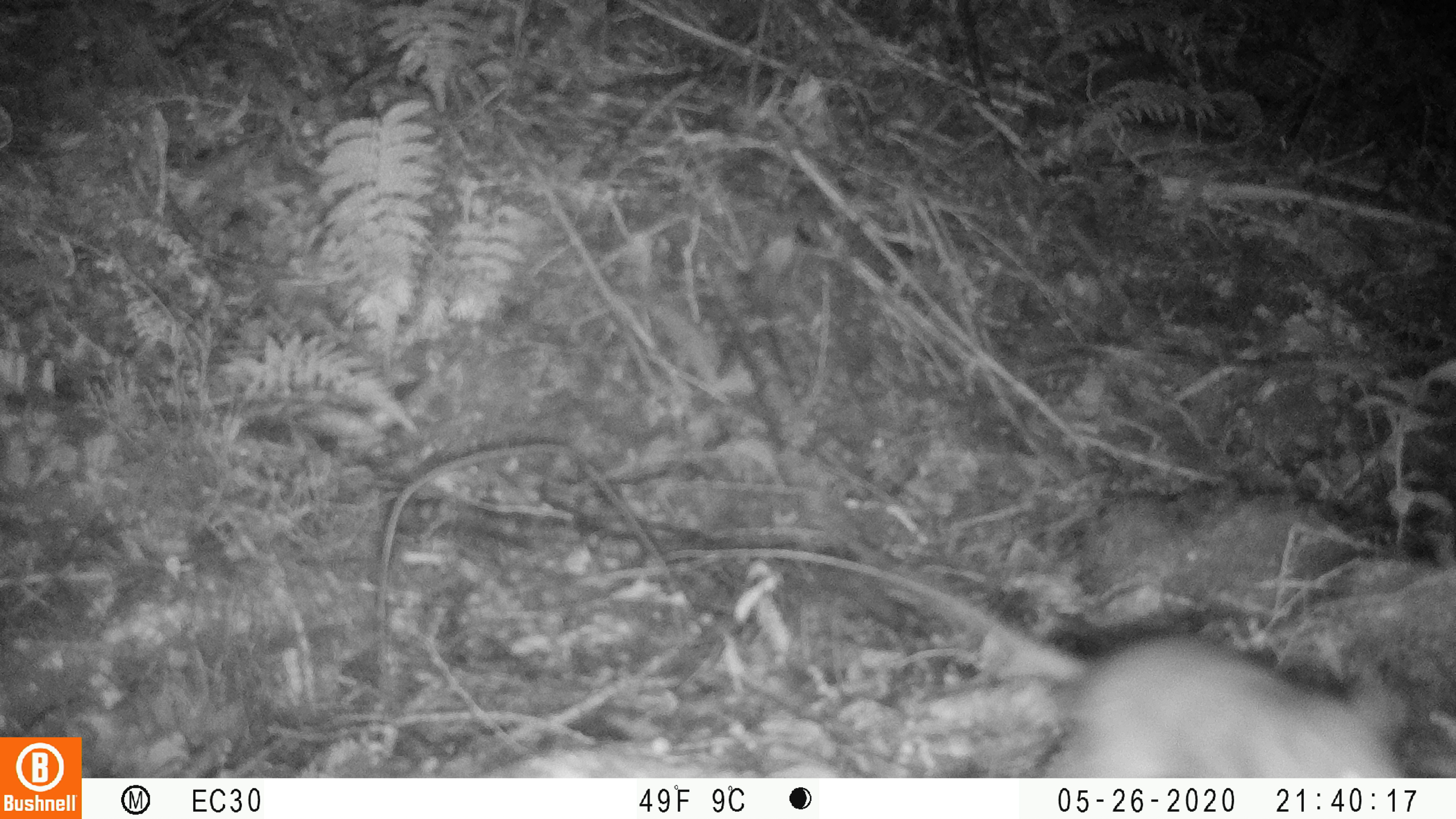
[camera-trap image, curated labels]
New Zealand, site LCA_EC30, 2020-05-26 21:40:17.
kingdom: Animalia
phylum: Chordata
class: Mammalia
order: Rodentia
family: Muridae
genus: Rattus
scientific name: Rattus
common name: rat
Rat (Rattus).